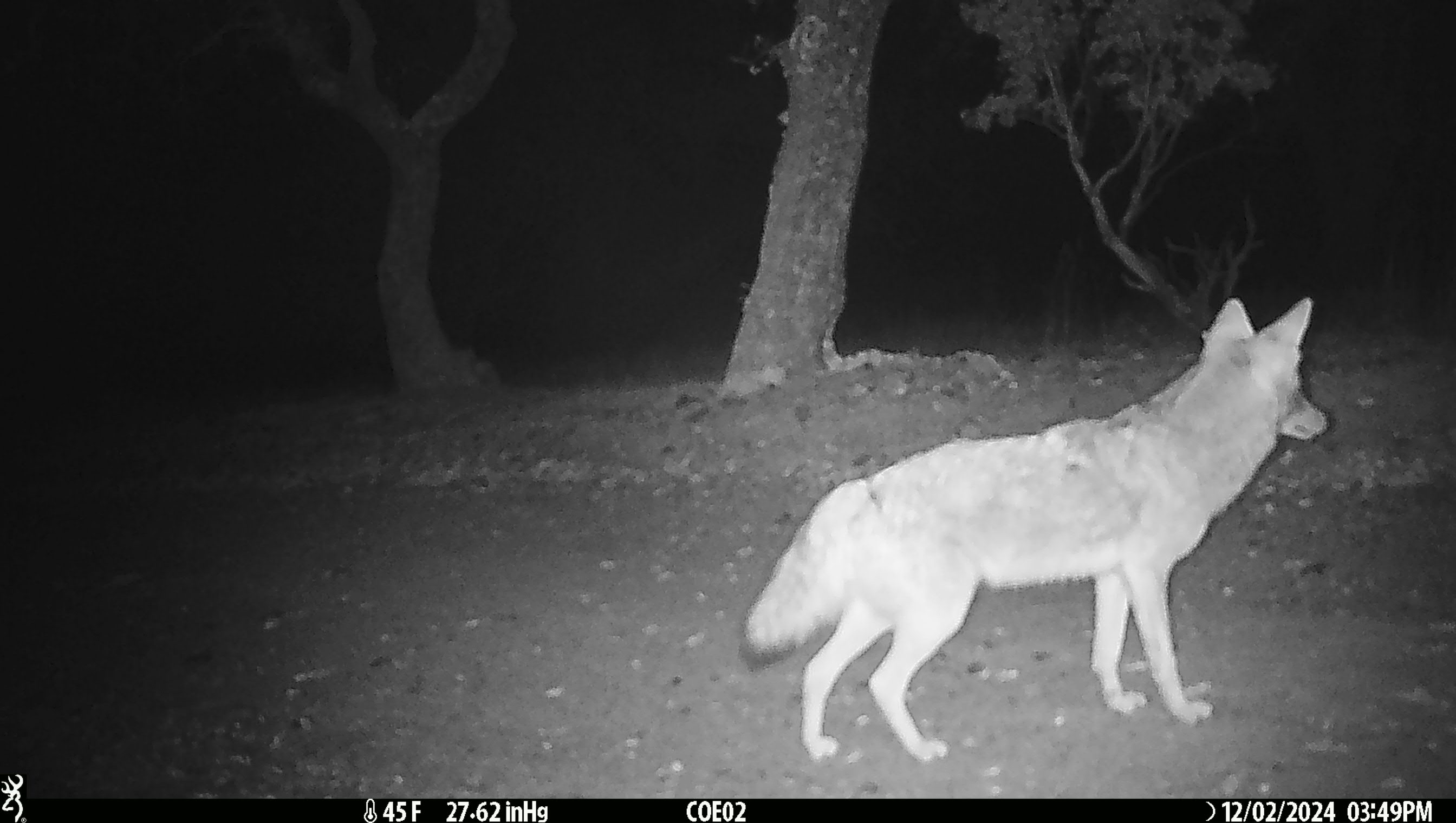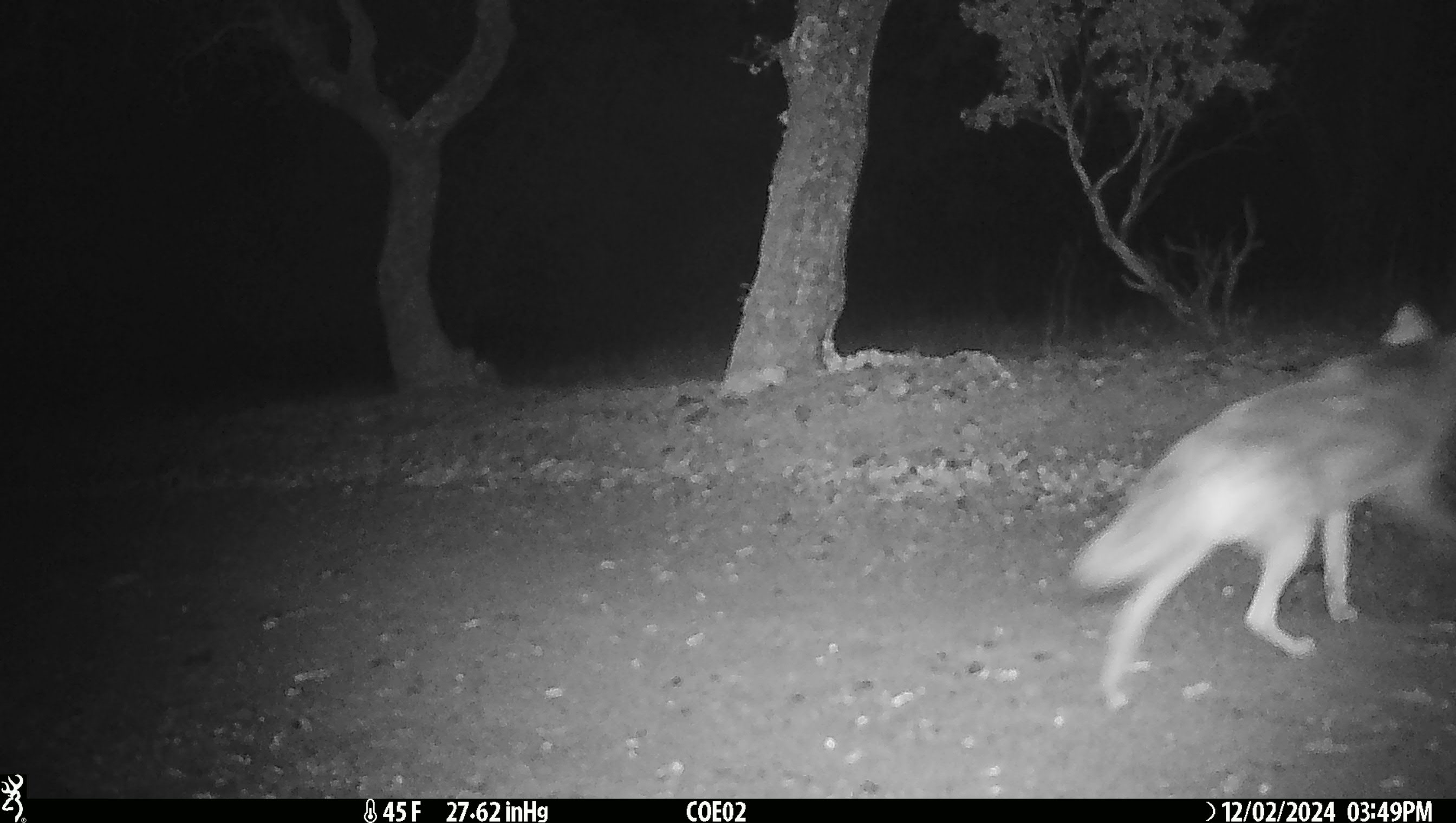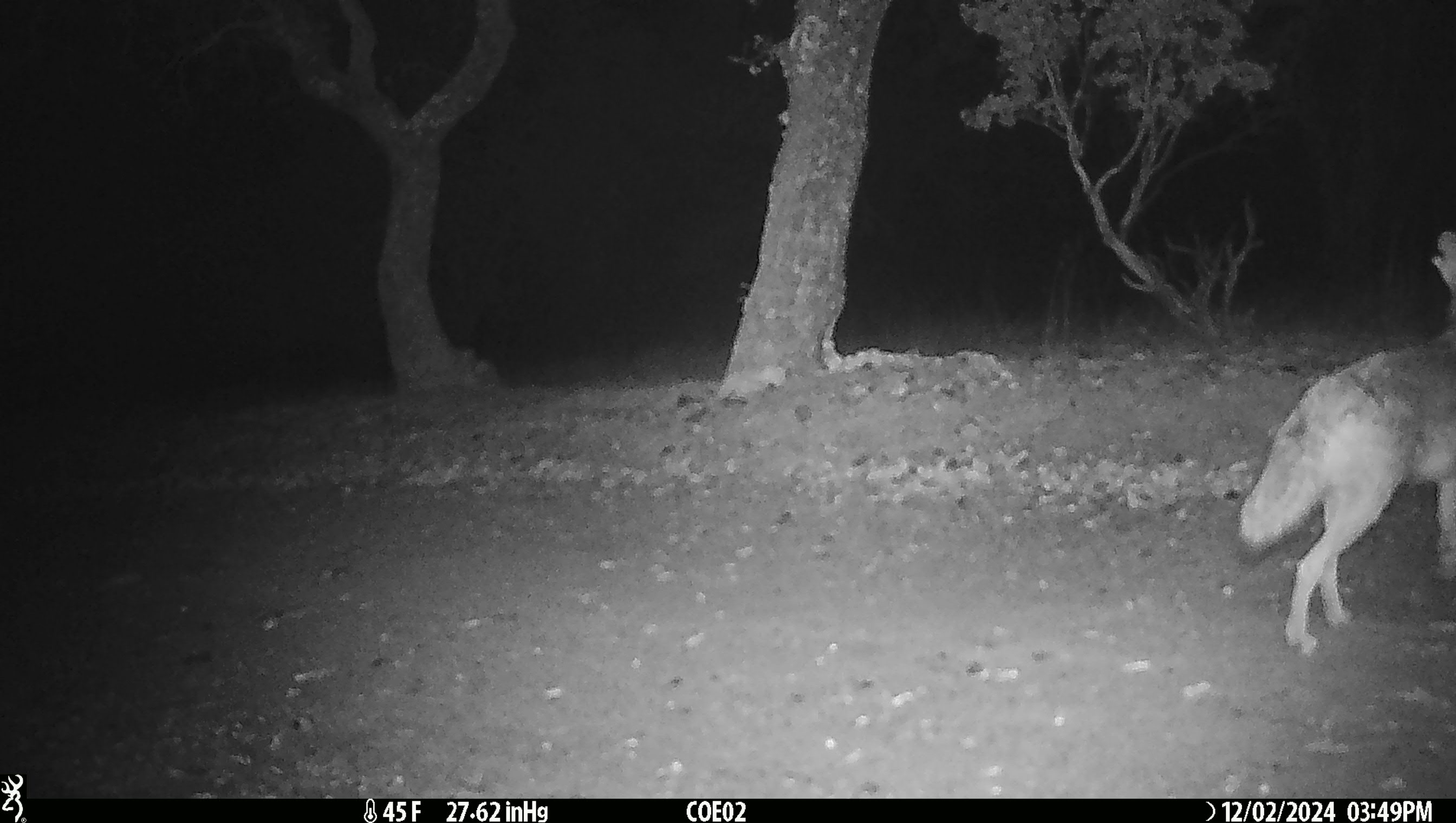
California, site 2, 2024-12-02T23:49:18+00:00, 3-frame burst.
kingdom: Animalia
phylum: Chordata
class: Mammalia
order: Carnivora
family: Canidae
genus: Canis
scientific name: Canis latrans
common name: coyote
Coyote (Canis latrans).